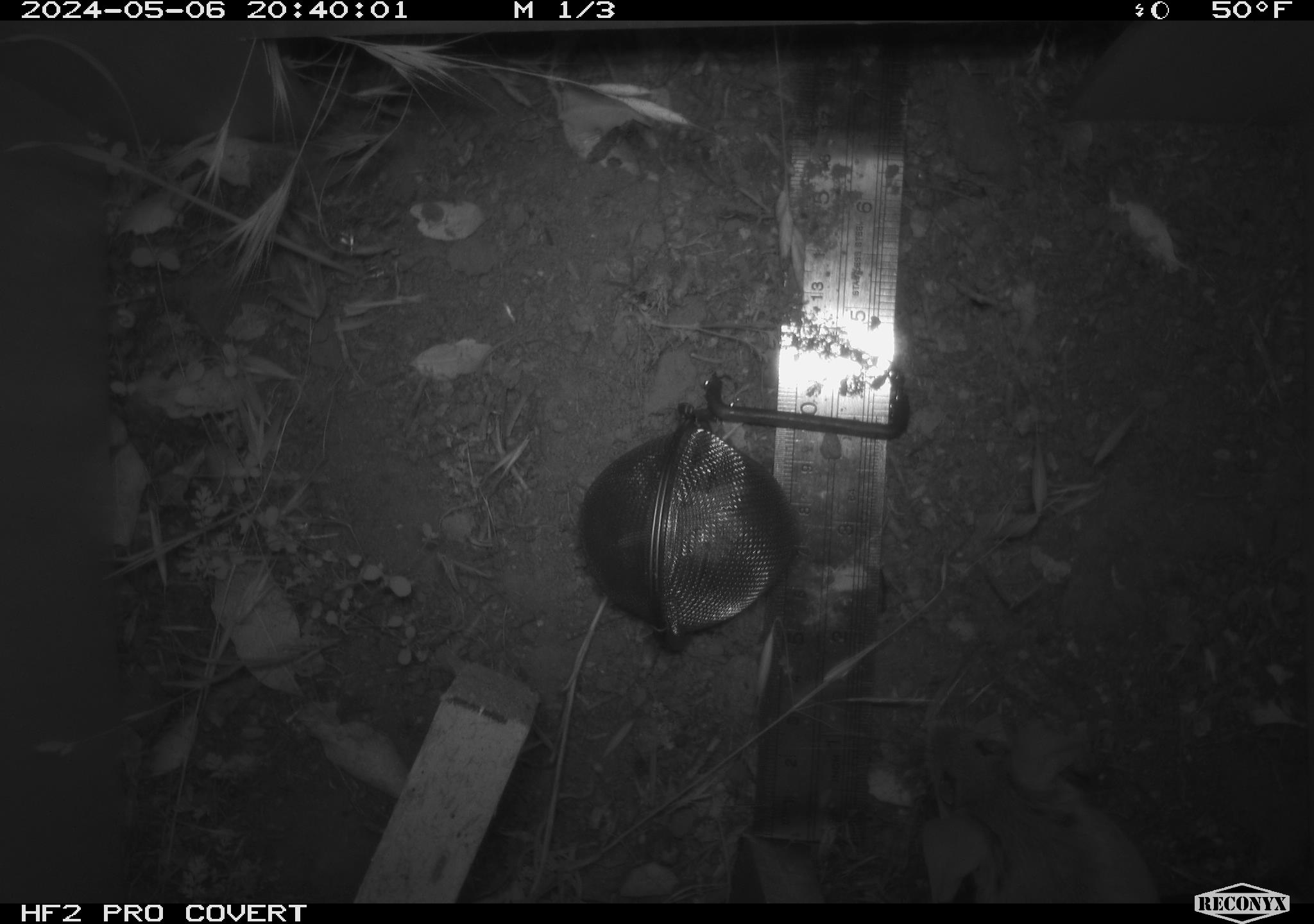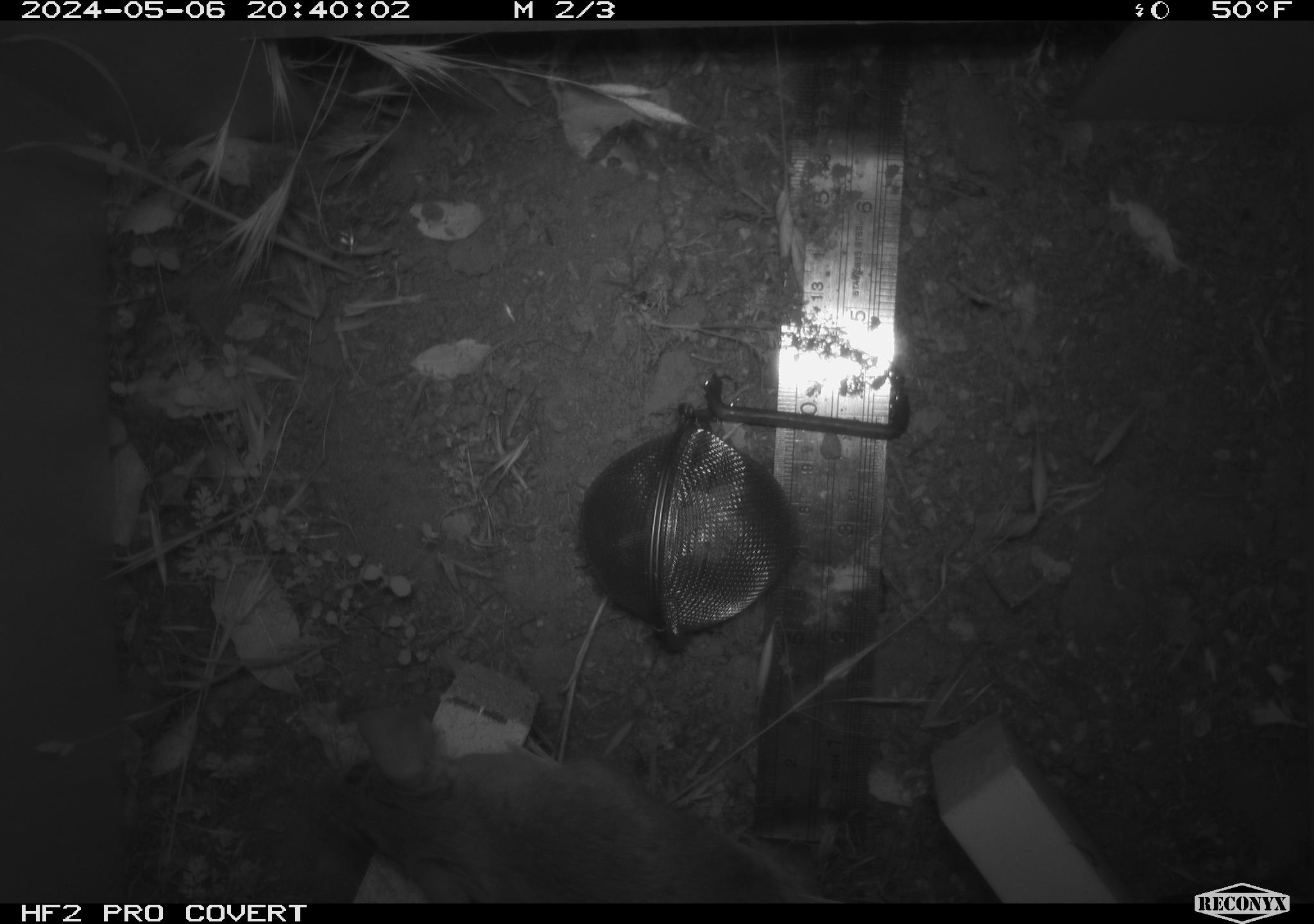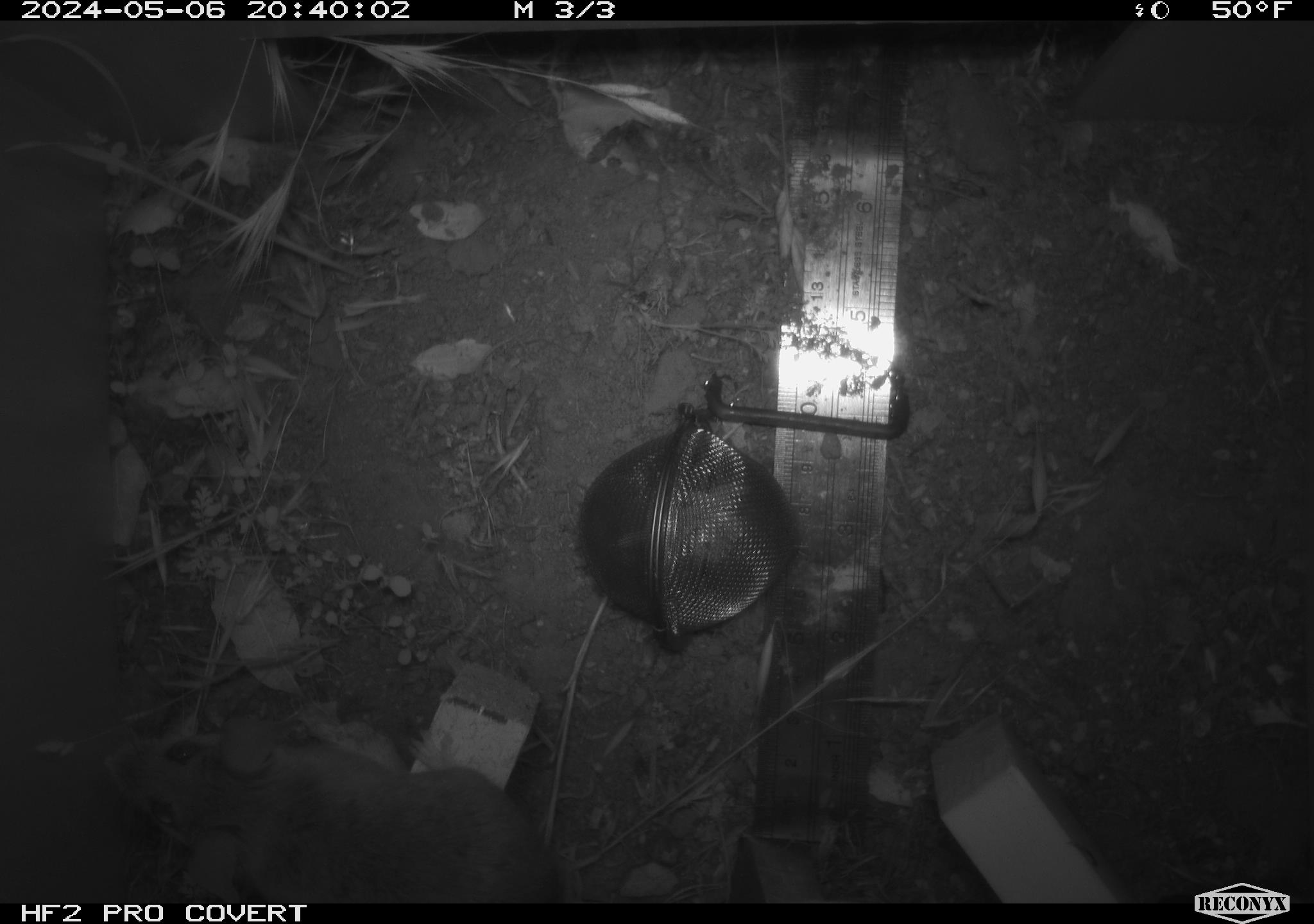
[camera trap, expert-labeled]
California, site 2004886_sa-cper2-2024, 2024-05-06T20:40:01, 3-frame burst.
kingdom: Animalia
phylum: Chordata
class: Mammalia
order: Rodentia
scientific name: Rodentia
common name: rodent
Rodent (Rodentia).